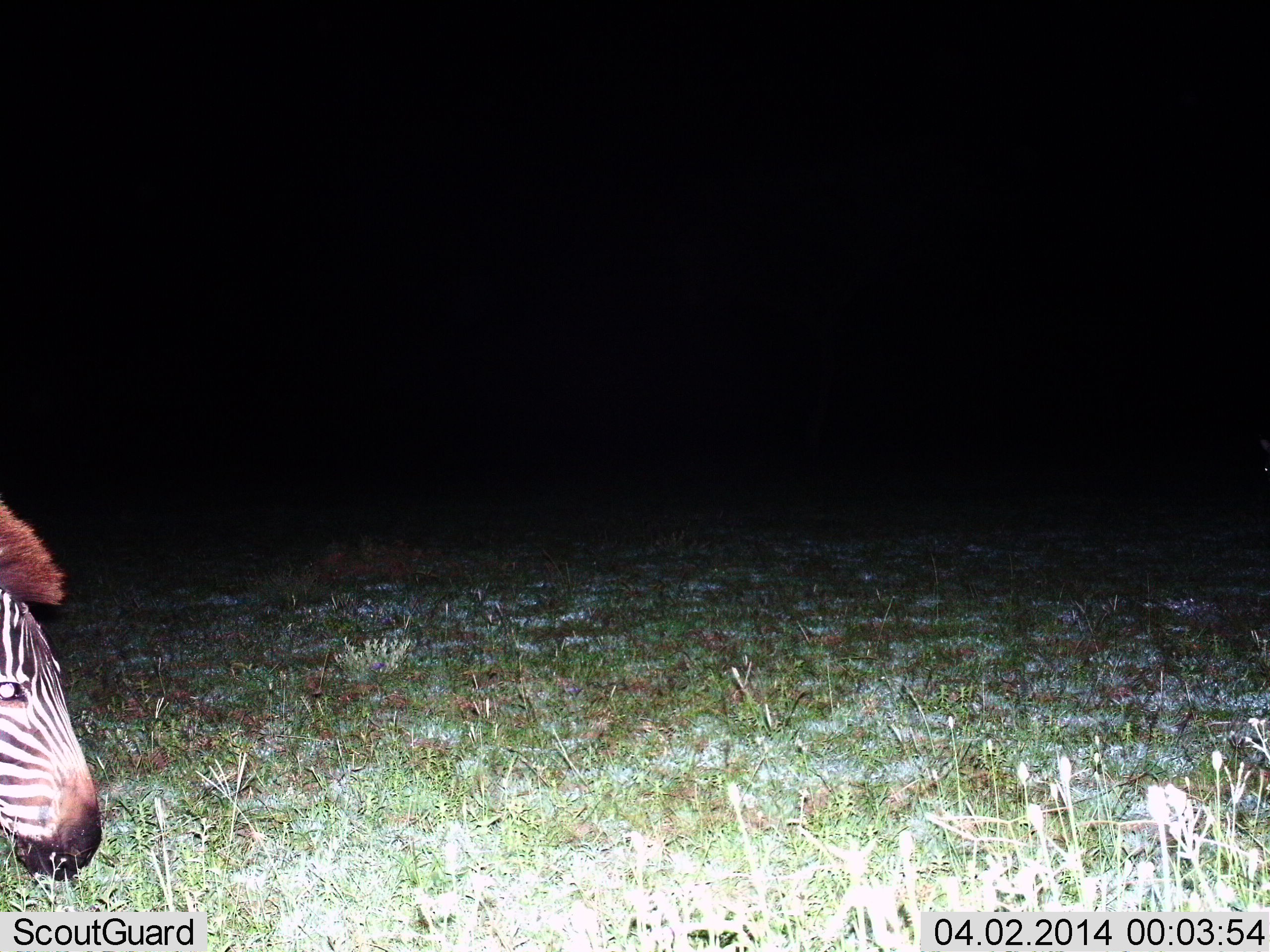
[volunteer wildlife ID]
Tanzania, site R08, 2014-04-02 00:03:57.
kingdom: Animalia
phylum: Chordata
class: Mammalia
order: Perissodactyla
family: Equidae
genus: Equus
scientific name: Equus quagga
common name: plains zebra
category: zebra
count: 1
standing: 20%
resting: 0%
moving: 10%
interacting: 0%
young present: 0%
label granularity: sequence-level